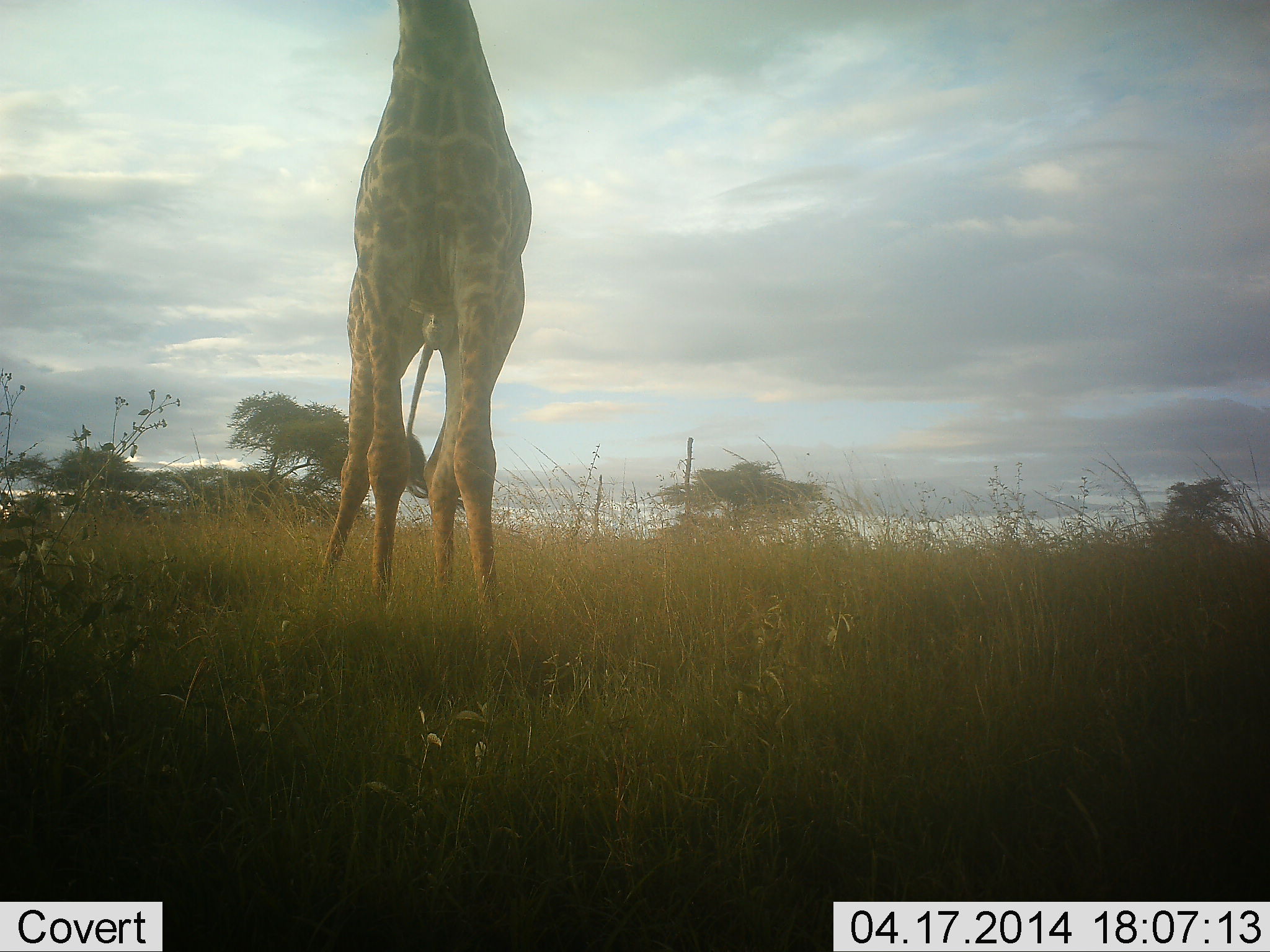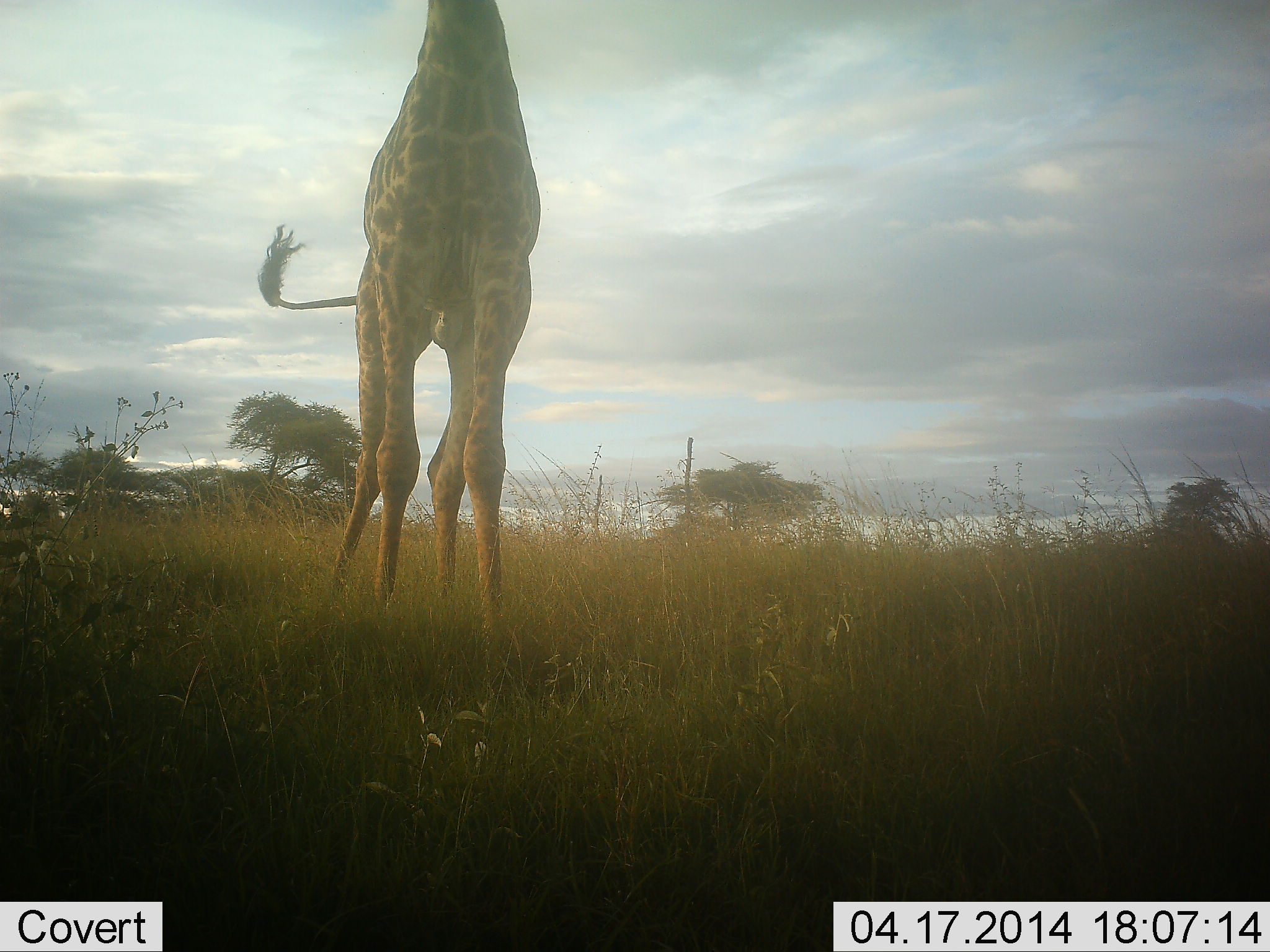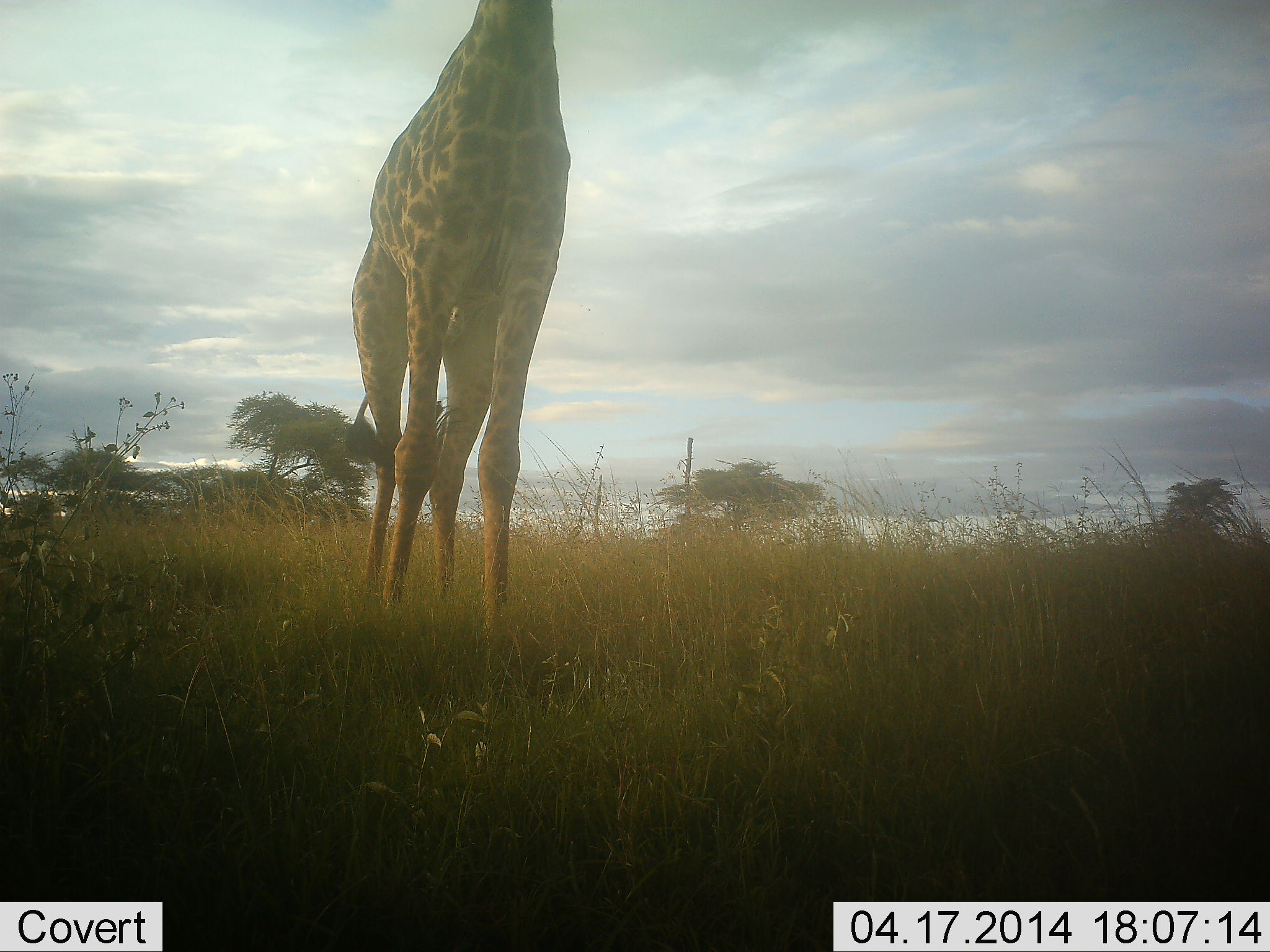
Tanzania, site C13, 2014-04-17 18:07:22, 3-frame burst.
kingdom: Animalia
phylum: Chordata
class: Mammalia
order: Artiodactyla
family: Giraffidae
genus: Giraffa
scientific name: Giraffa camelopardalis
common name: giraffe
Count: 1.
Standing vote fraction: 90%.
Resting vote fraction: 0%.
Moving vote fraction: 10%.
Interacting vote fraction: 0%.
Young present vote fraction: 0%.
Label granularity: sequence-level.